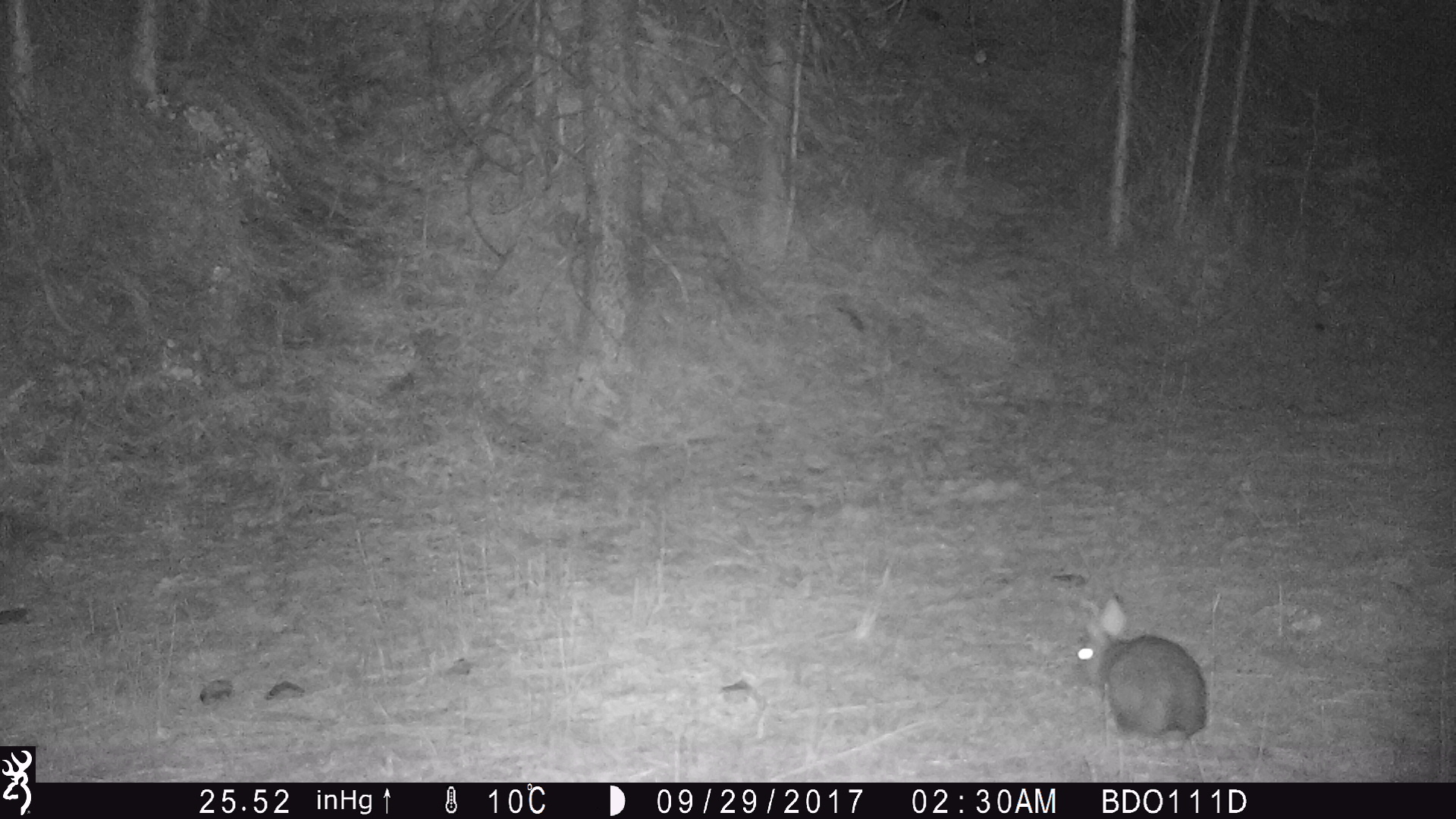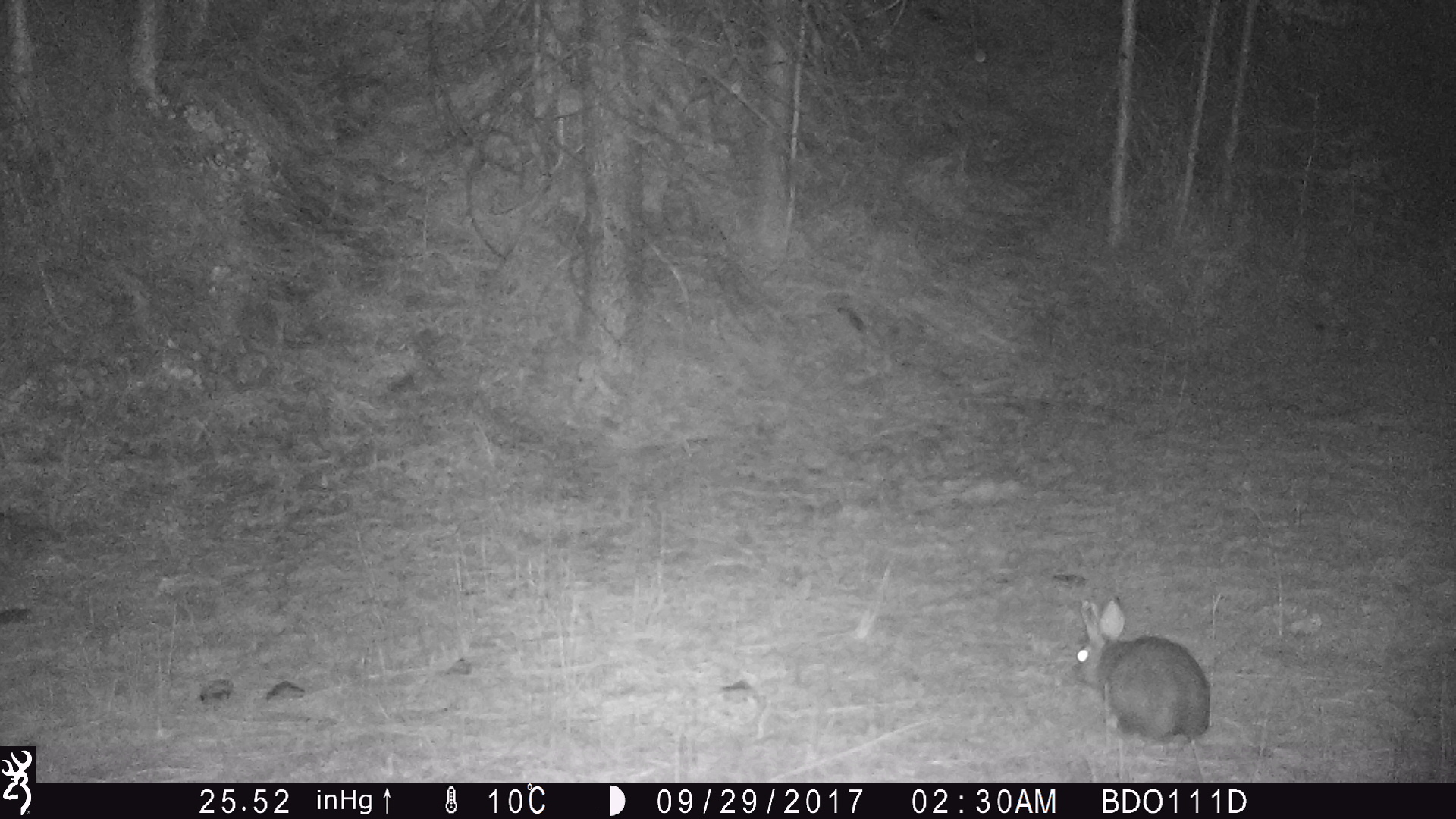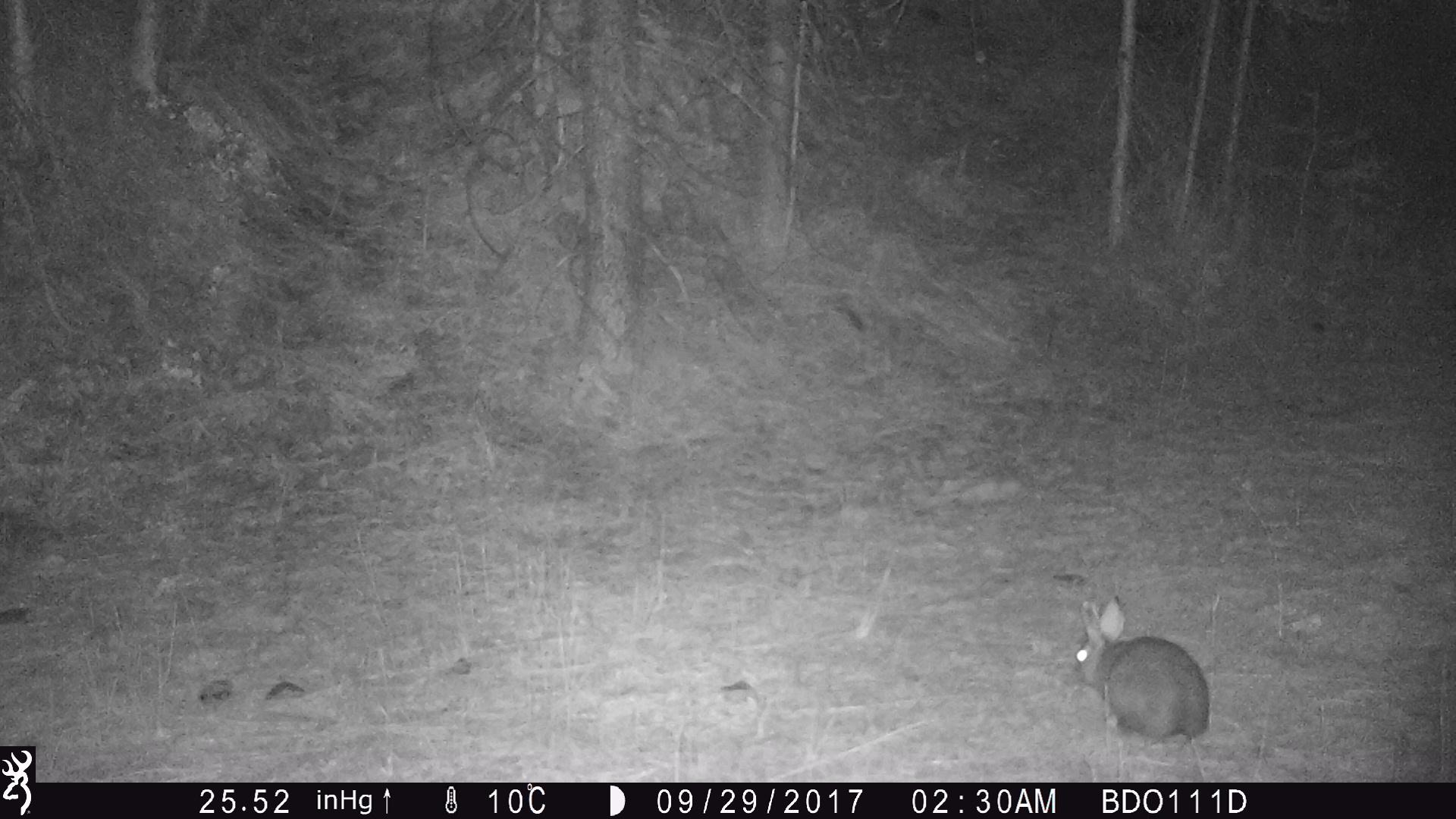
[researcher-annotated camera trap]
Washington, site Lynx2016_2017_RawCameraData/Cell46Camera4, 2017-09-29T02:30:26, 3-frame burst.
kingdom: Animalia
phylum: Chordata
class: Mammalia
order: Lagomorpha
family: Leporidae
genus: Lepus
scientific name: Lepus americanus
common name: snowshoe hare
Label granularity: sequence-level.